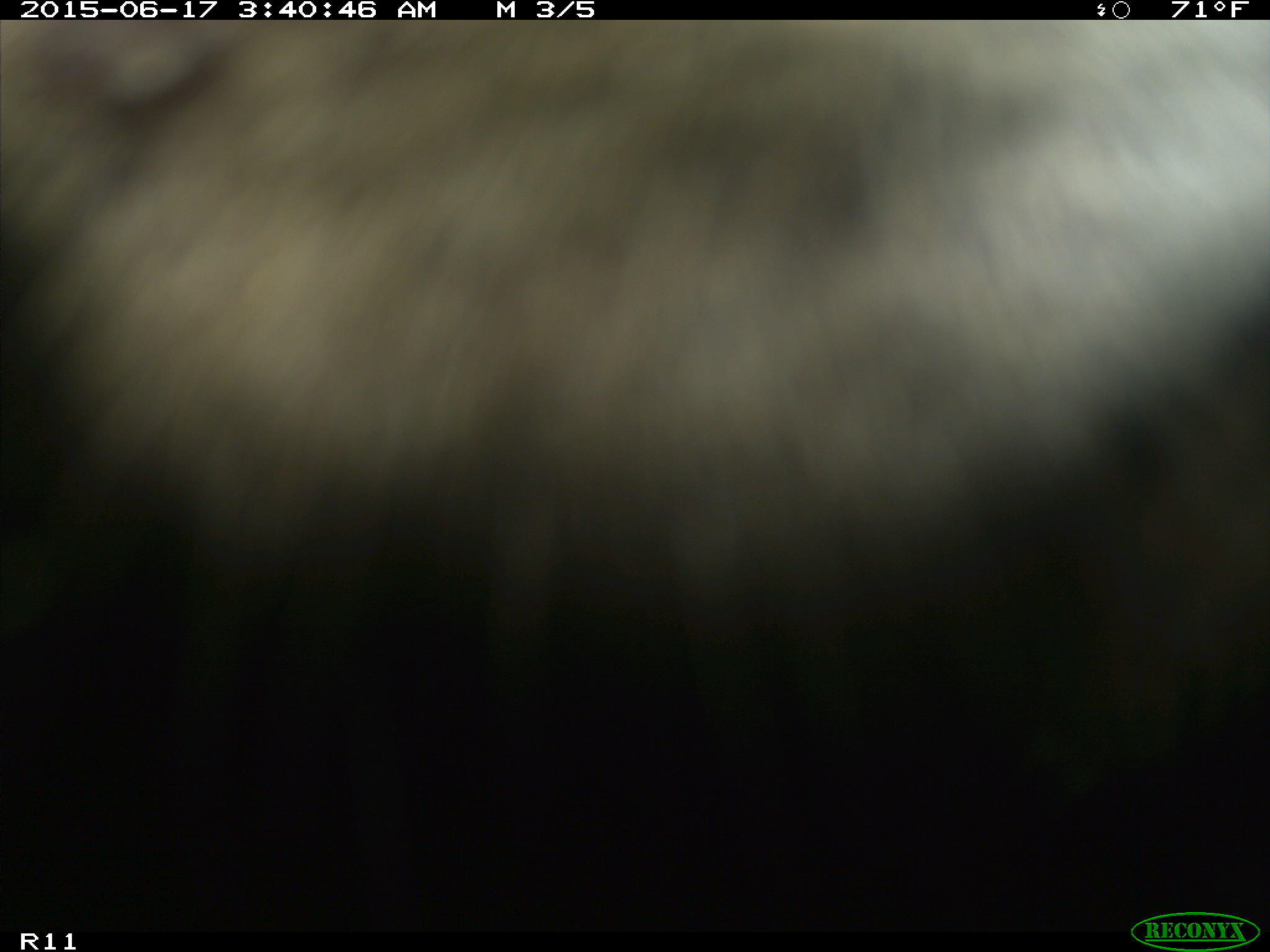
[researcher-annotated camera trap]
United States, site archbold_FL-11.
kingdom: Animalia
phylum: Chordata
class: Mammalia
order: Artiodactyla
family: Bovidae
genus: Bos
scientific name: Bos taurus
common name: domestic cow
Bos taurus (domestic cow).